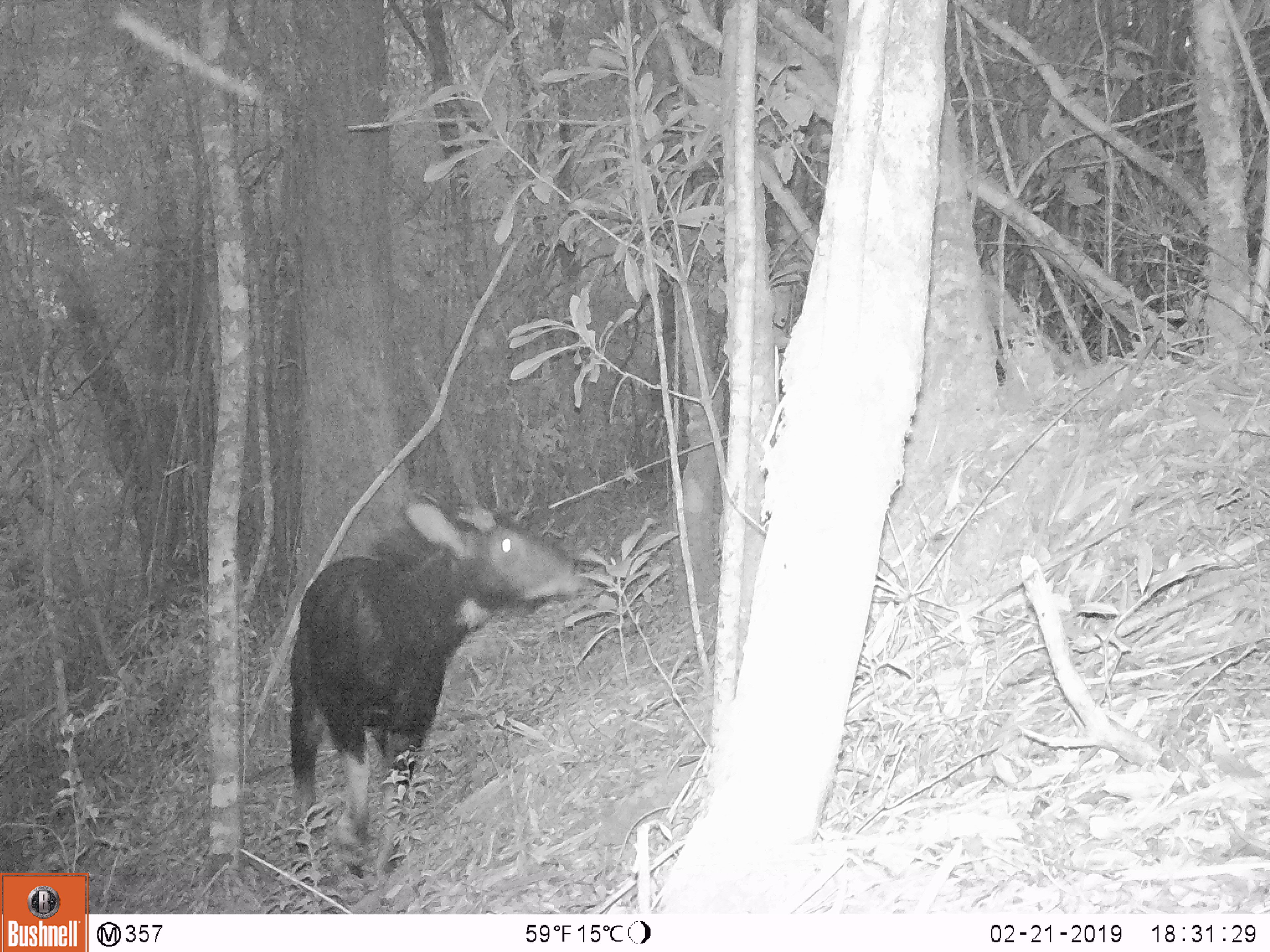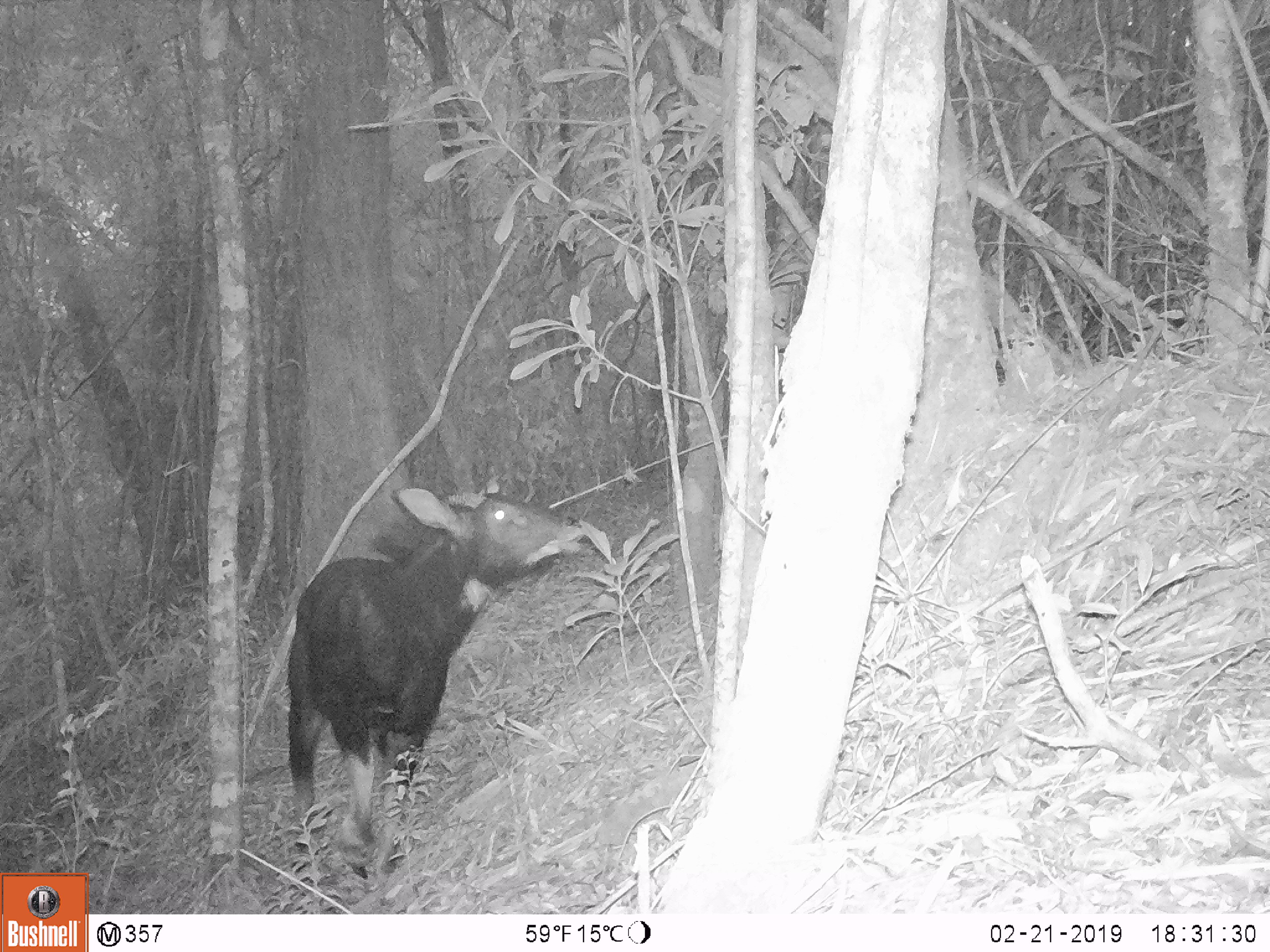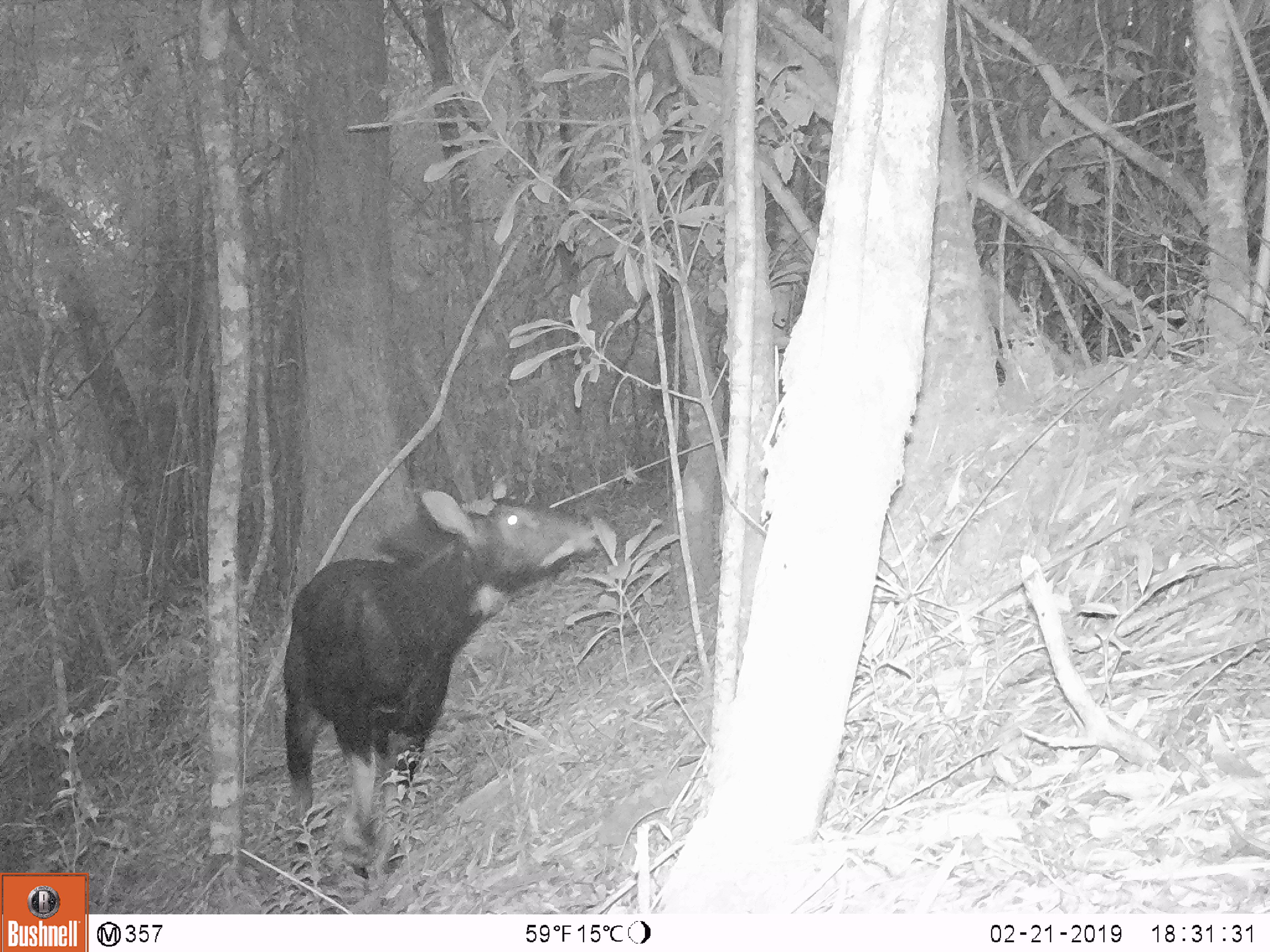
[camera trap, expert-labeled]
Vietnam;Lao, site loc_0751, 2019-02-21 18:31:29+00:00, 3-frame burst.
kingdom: Animalia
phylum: Chordata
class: Mammalia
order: Artiodactyla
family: Bovidae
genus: Capricornis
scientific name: Capricornis sumatraensis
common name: chinese serow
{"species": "chinese serow (Capricornis sumatraensis)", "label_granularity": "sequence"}